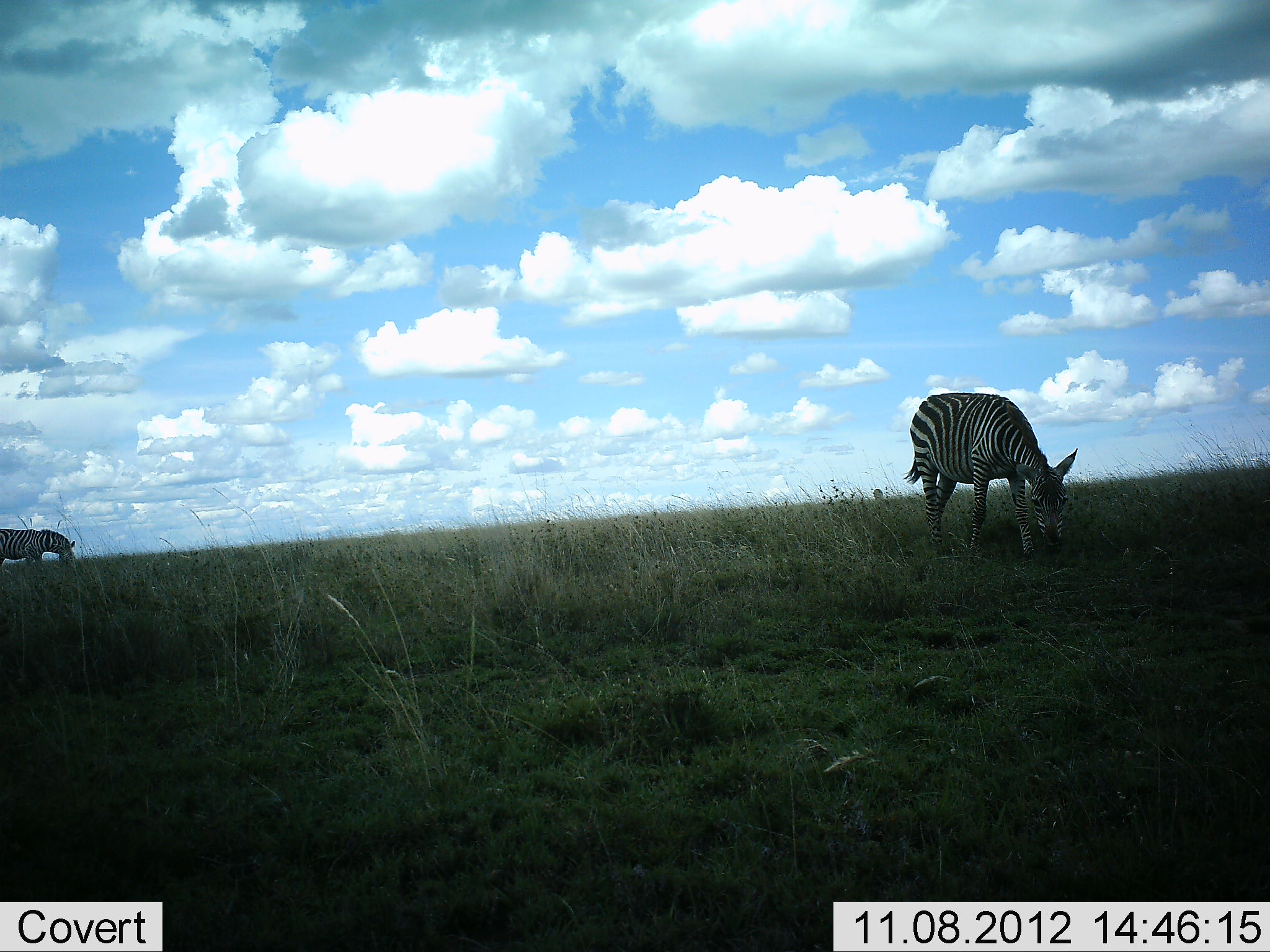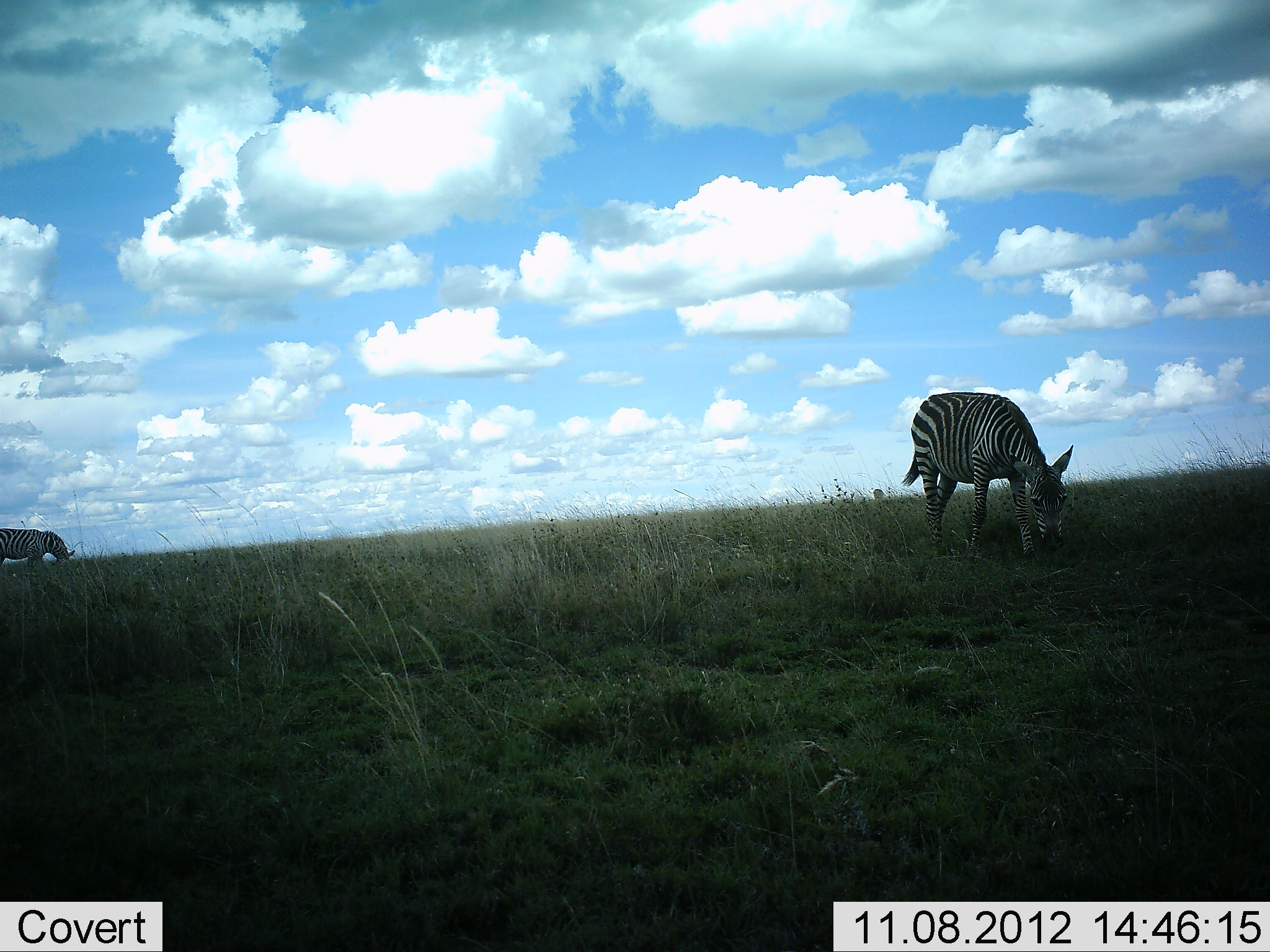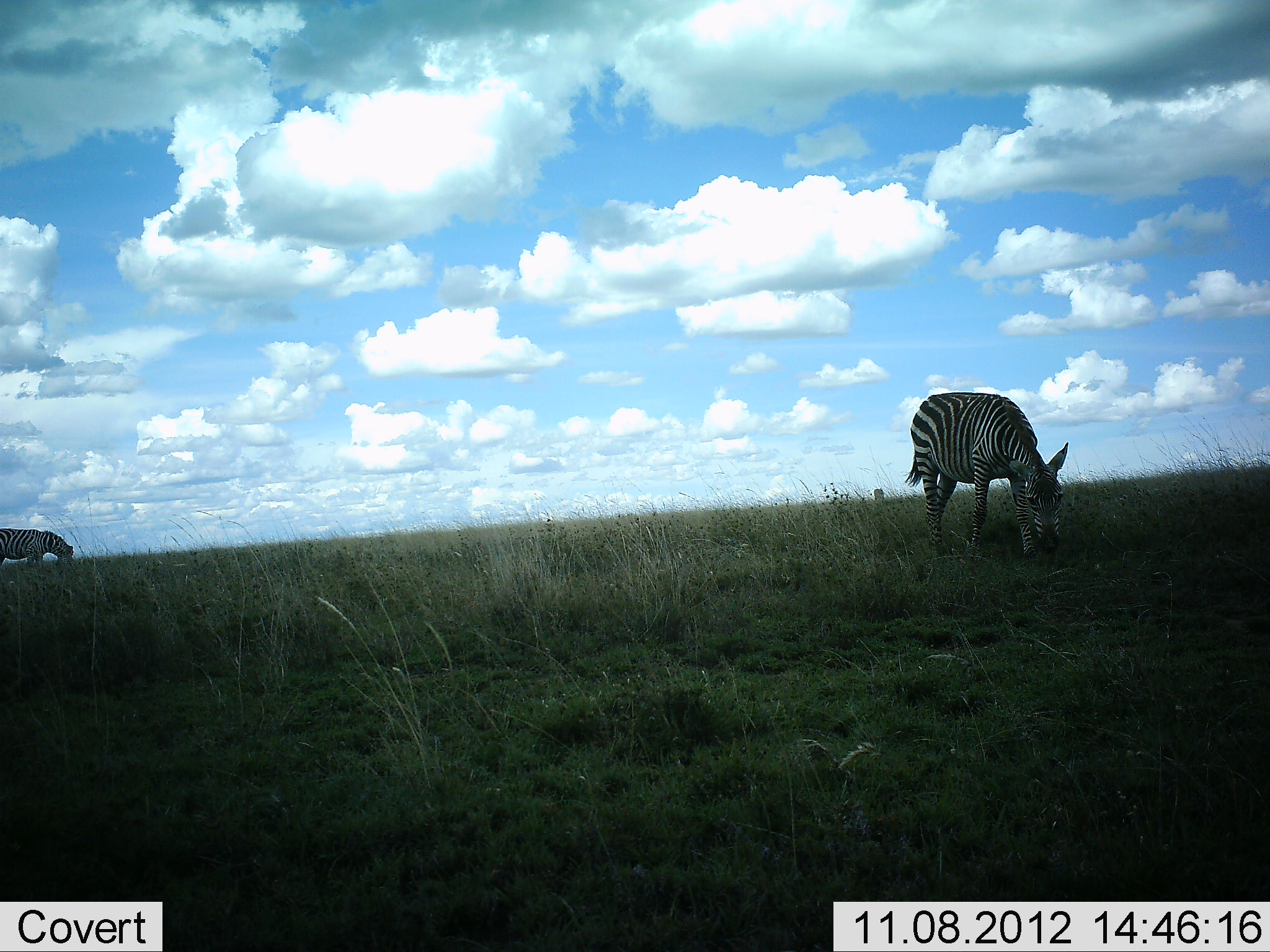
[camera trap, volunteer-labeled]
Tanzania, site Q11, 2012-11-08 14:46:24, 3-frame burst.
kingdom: Animalia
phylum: Chordata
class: Mammalia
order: Perissodactyla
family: Equidae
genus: Equus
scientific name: Equus quagga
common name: plains zebra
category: zebra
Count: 2.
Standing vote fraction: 0%.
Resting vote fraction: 10%.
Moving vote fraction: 0%.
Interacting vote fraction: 0%.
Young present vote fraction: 0%.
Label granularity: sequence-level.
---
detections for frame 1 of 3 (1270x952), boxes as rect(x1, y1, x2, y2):
animal: rect(904, 392, 1078, 567); rect(0, 528, 78, 574)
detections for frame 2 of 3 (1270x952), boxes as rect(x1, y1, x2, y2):
animal: rect(900, 390, 1075, 567); rect(1, 529, 78, 575)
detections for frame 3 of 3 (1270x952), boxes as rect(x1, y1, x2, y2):
animal: rect(904, 392, 1069, 564); rect(0, 528, 76, 574)